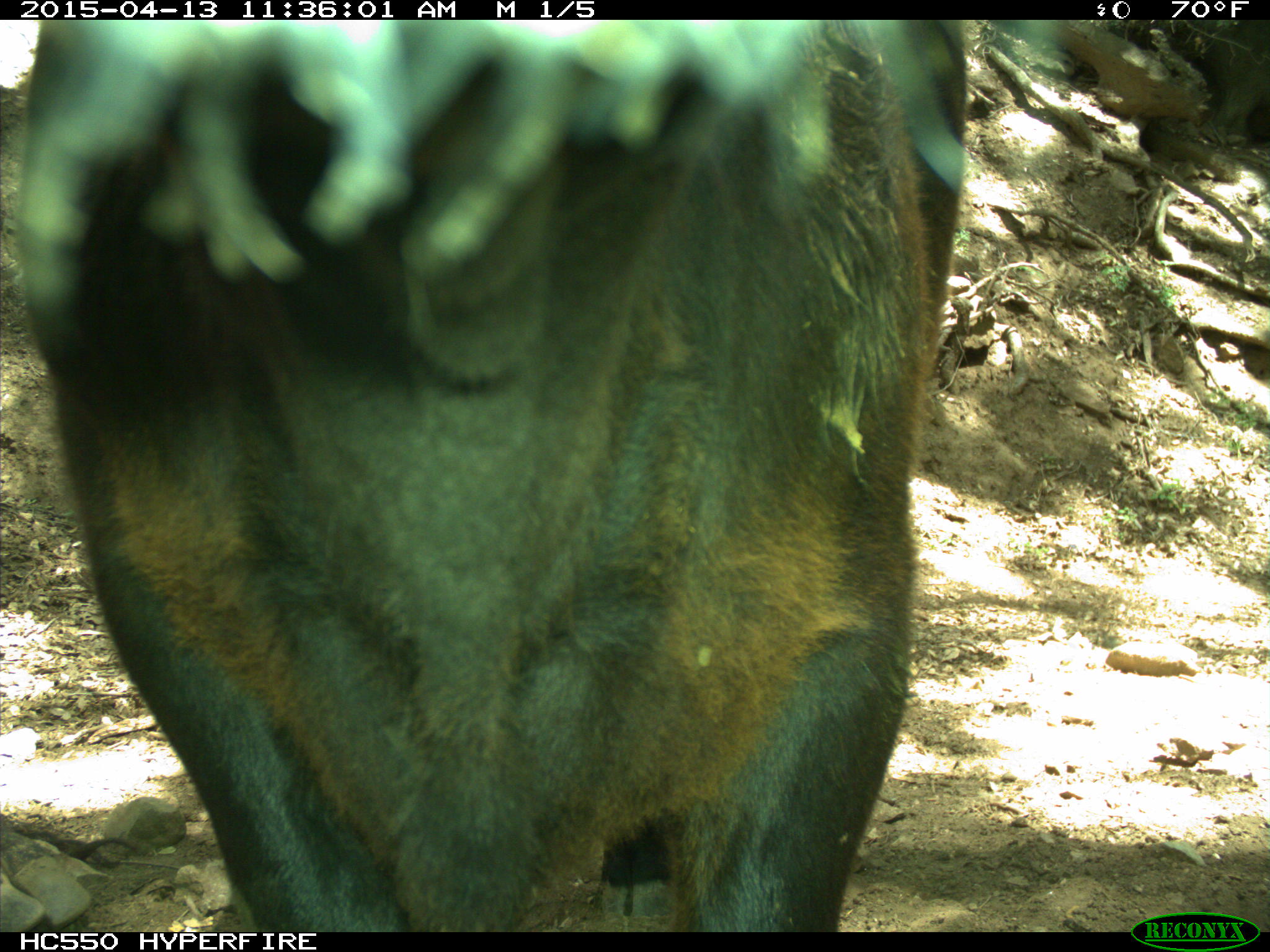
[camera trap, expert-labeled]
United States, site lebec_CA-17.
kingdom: Animalia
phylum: Chordata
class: Mammalia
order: Artiodactyla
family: Bovidae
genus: Bos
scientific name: Bos taurus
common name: domestic cow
Bos taurus (domestic cow).